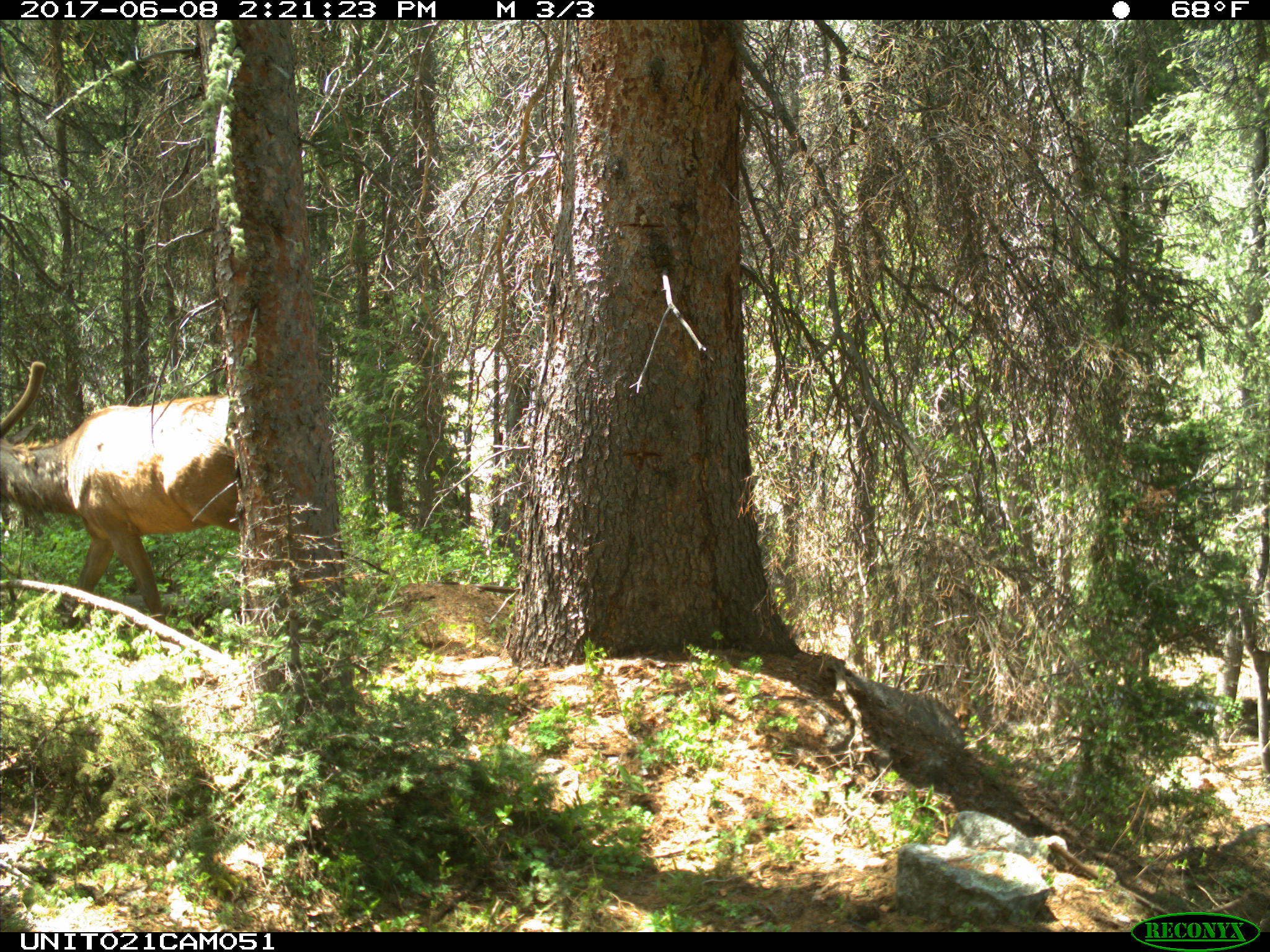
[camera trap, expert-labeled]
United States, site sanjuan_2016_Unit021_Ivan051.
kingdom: Animalia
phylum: Chordata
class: Mammalia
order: Artiodactyla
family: Cervidae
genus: Cervus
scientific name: Cervus elaphus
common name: red deer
Cervus elaphus (red deer).